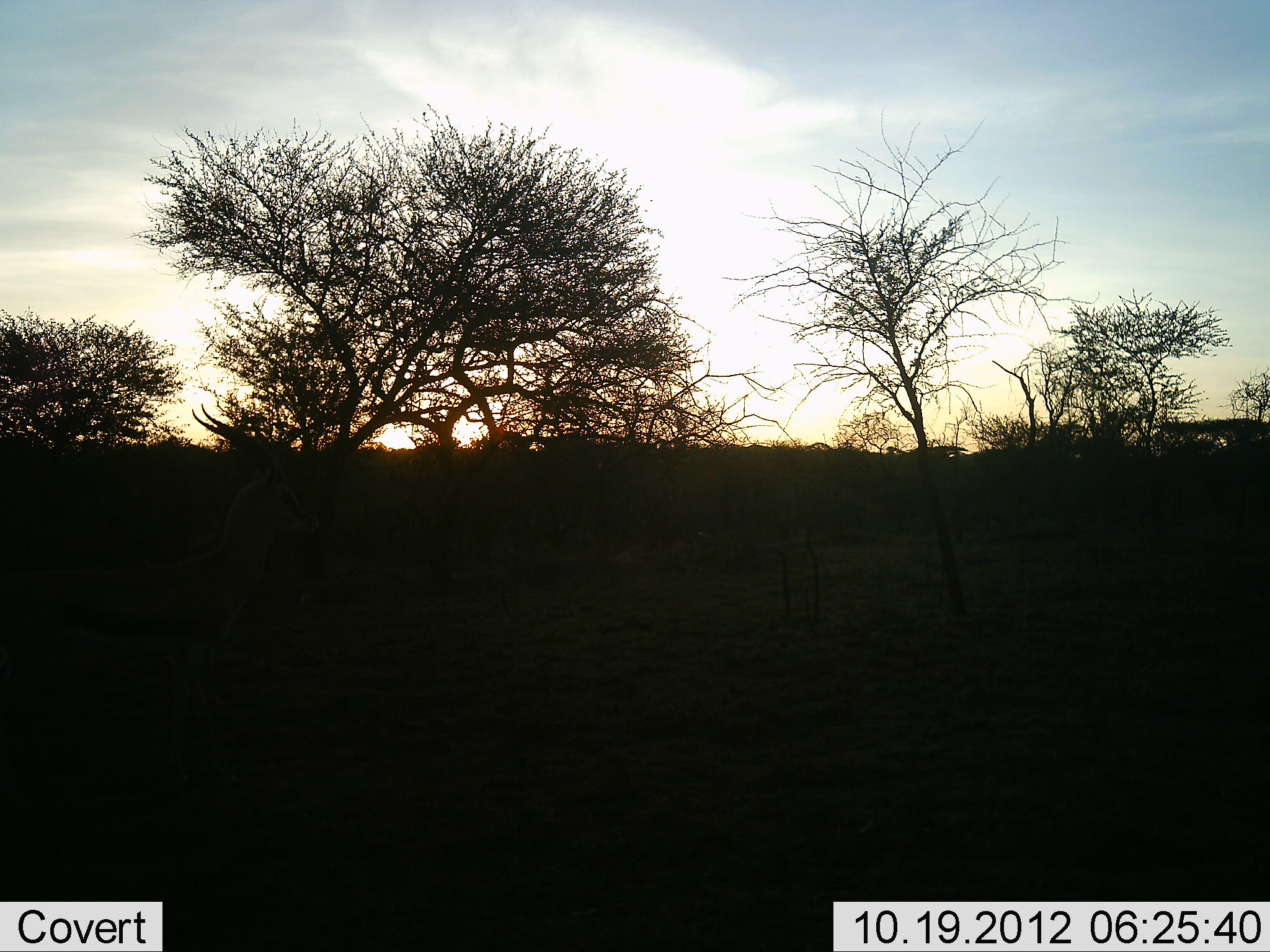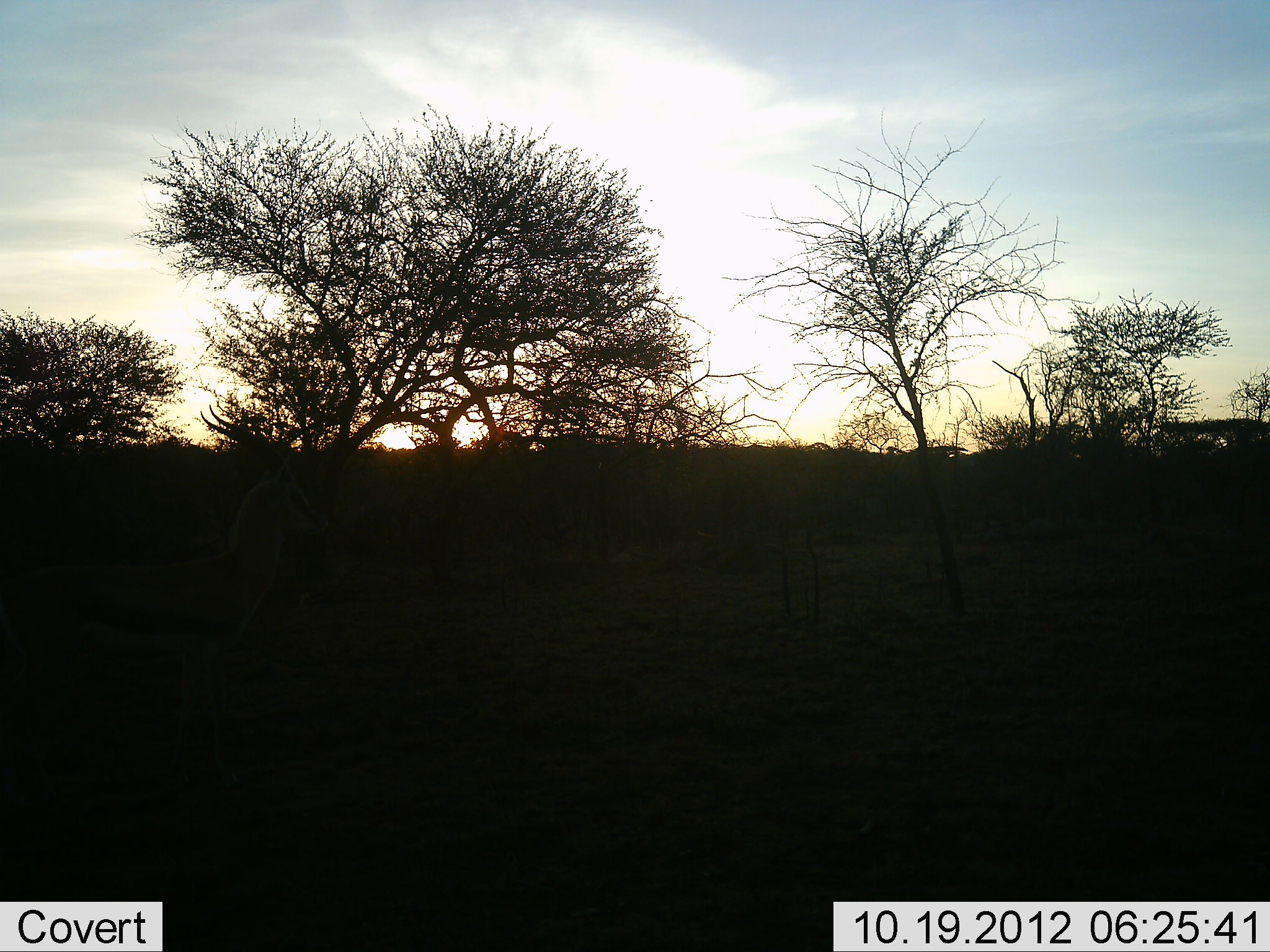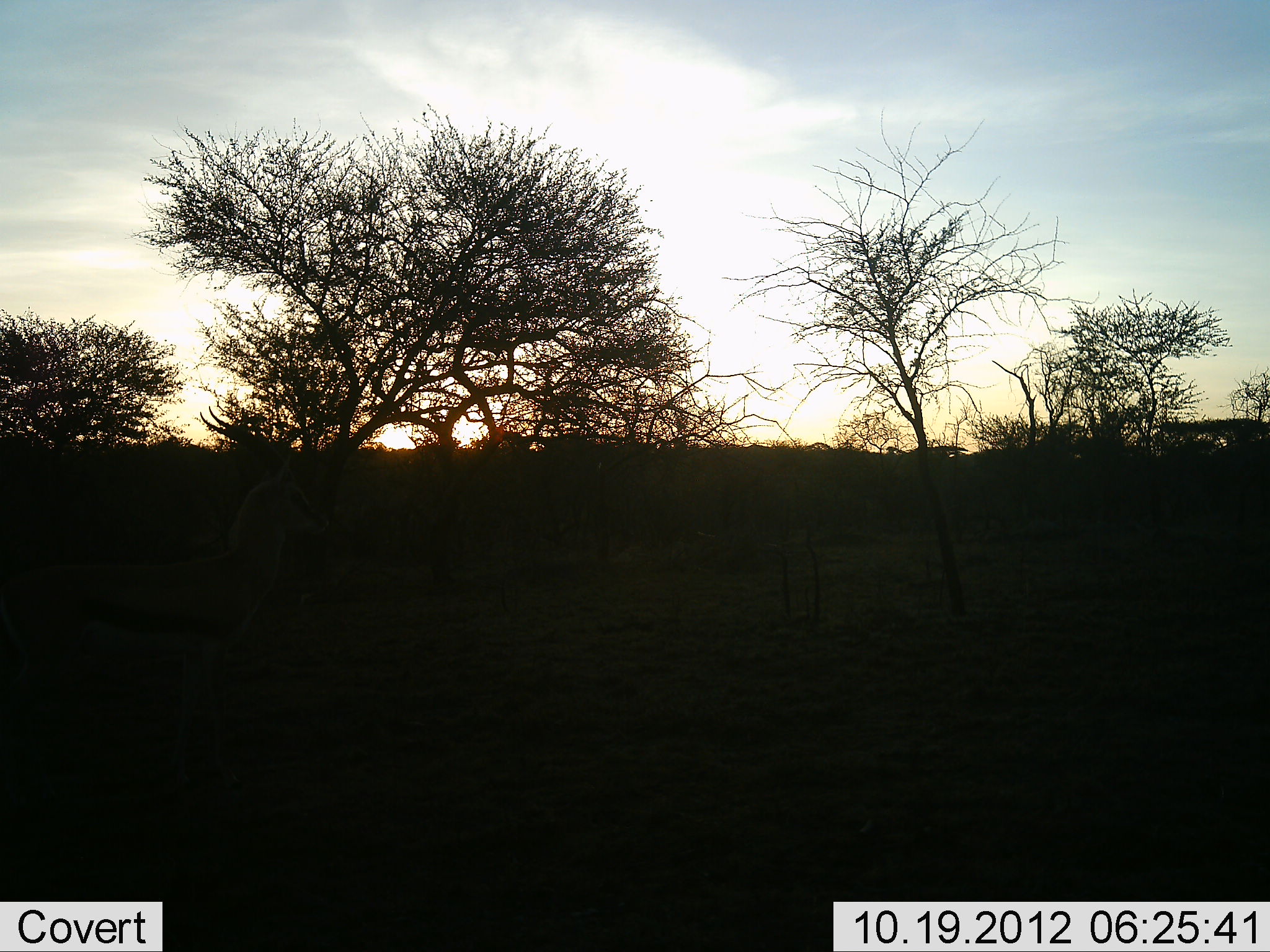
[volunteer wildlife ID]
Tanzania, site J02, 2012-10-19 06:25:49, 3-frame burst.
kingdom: Animalia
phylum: Chordata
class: Mammalia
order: Artiodactyla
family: Bovidae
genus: Eudorcas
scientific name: Eudorcas thomsonii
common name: thomson's gazelle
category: gazellethomsons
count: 1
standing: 89%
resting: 0%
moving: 11%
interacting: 0%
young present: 0%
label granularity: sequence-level